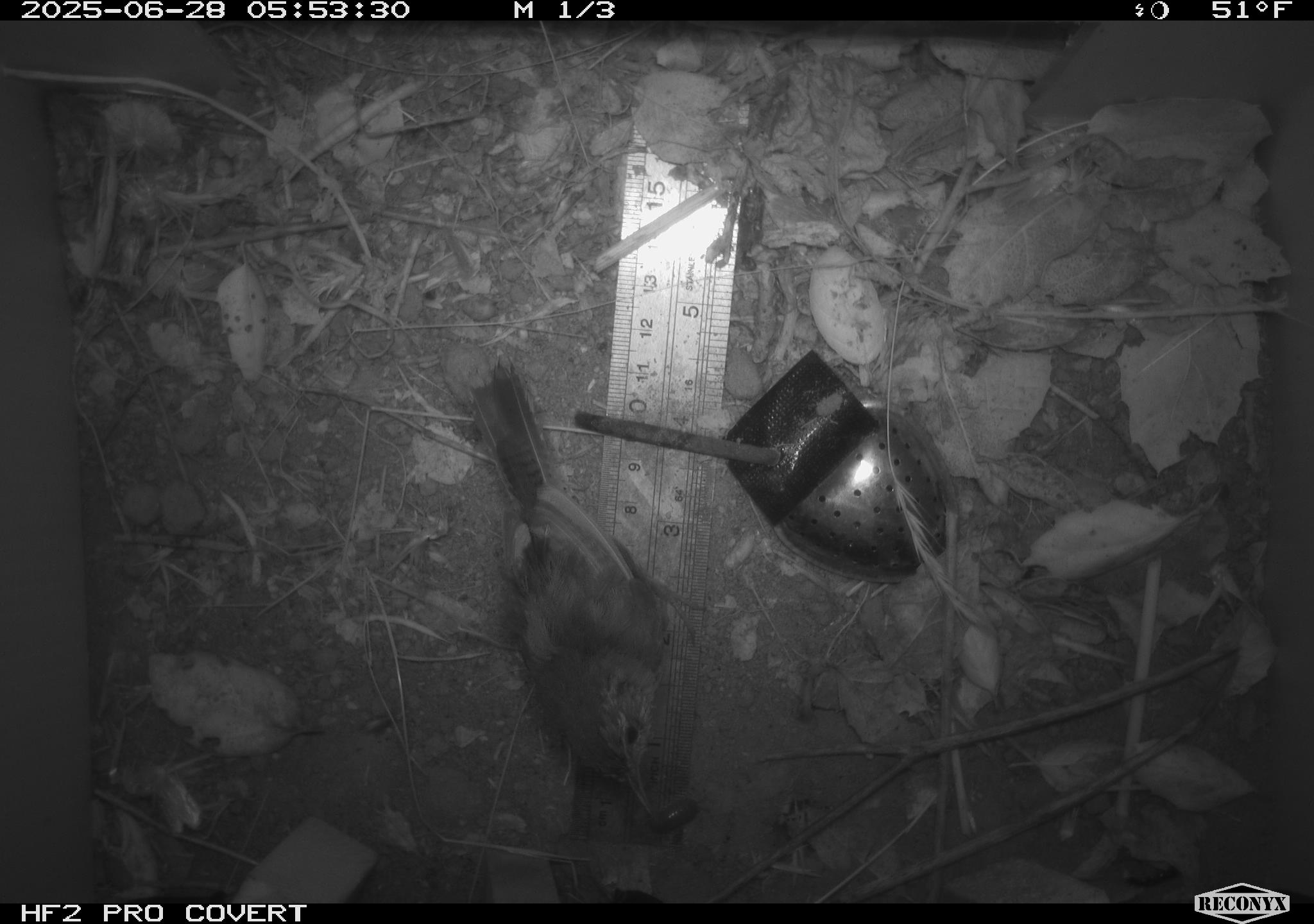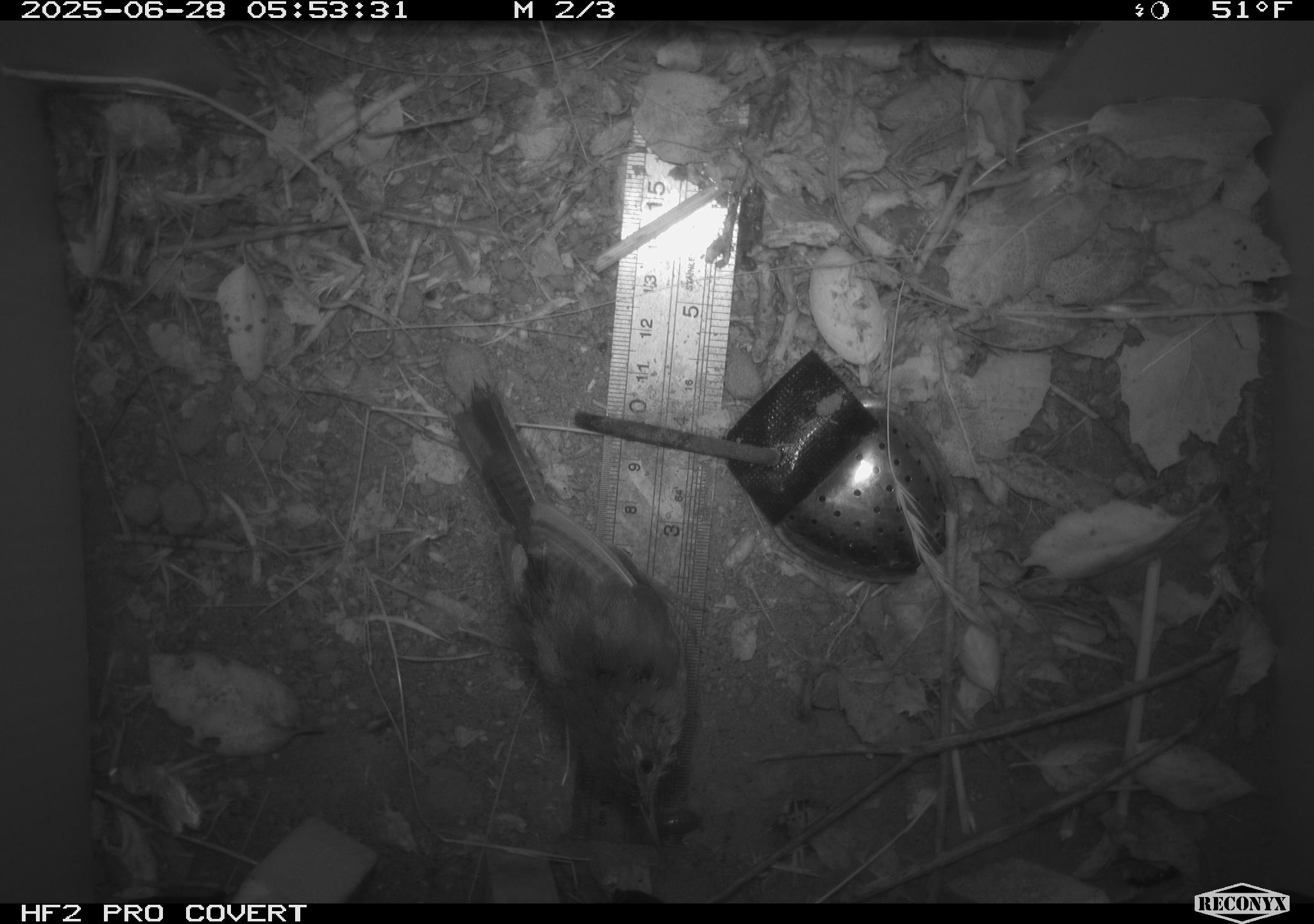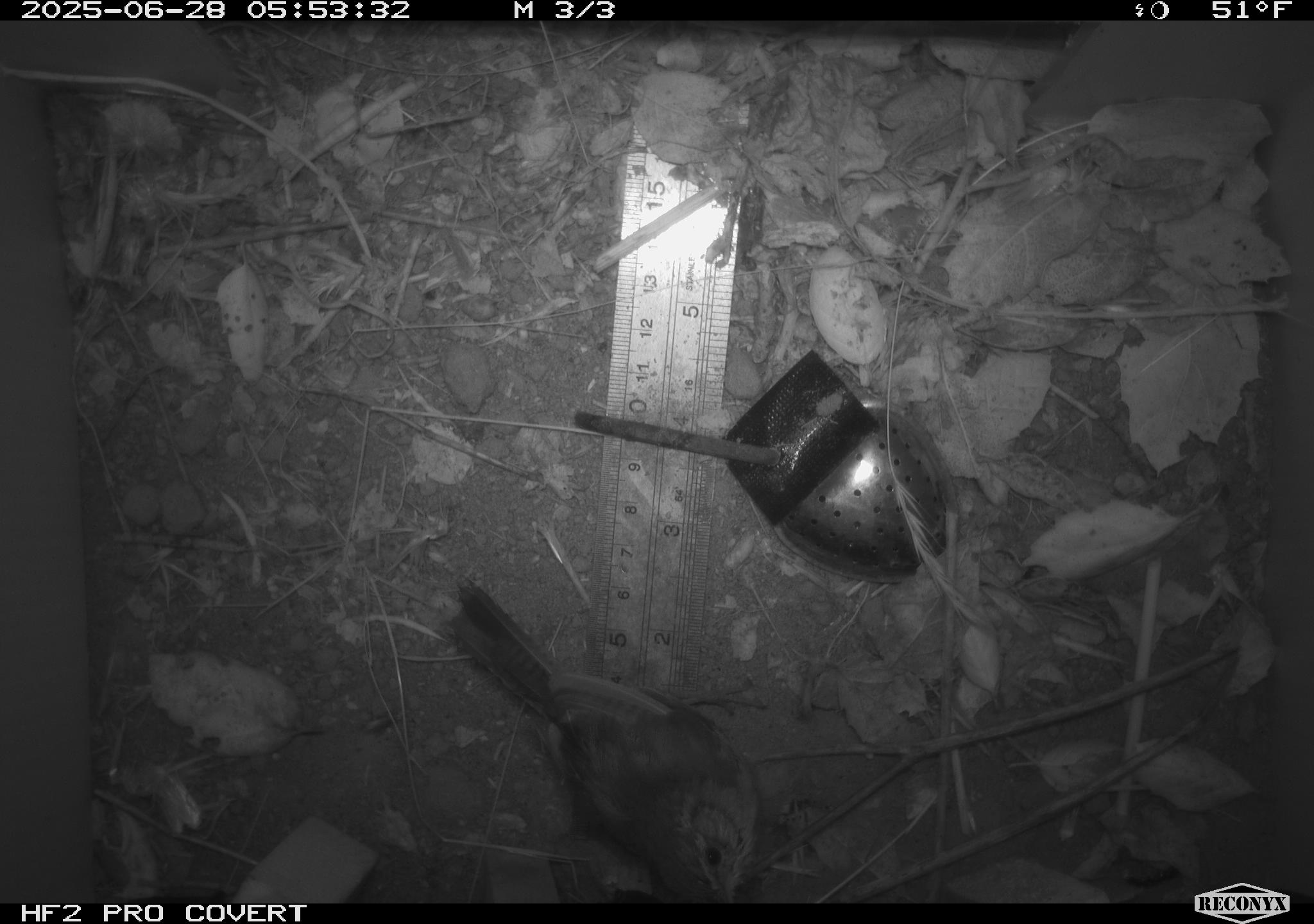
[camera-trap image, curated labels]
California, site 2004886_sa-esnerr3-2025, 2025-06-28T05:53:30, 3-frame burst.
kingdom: Animalia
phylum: Chordata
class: Aves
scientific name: Aves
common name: bird